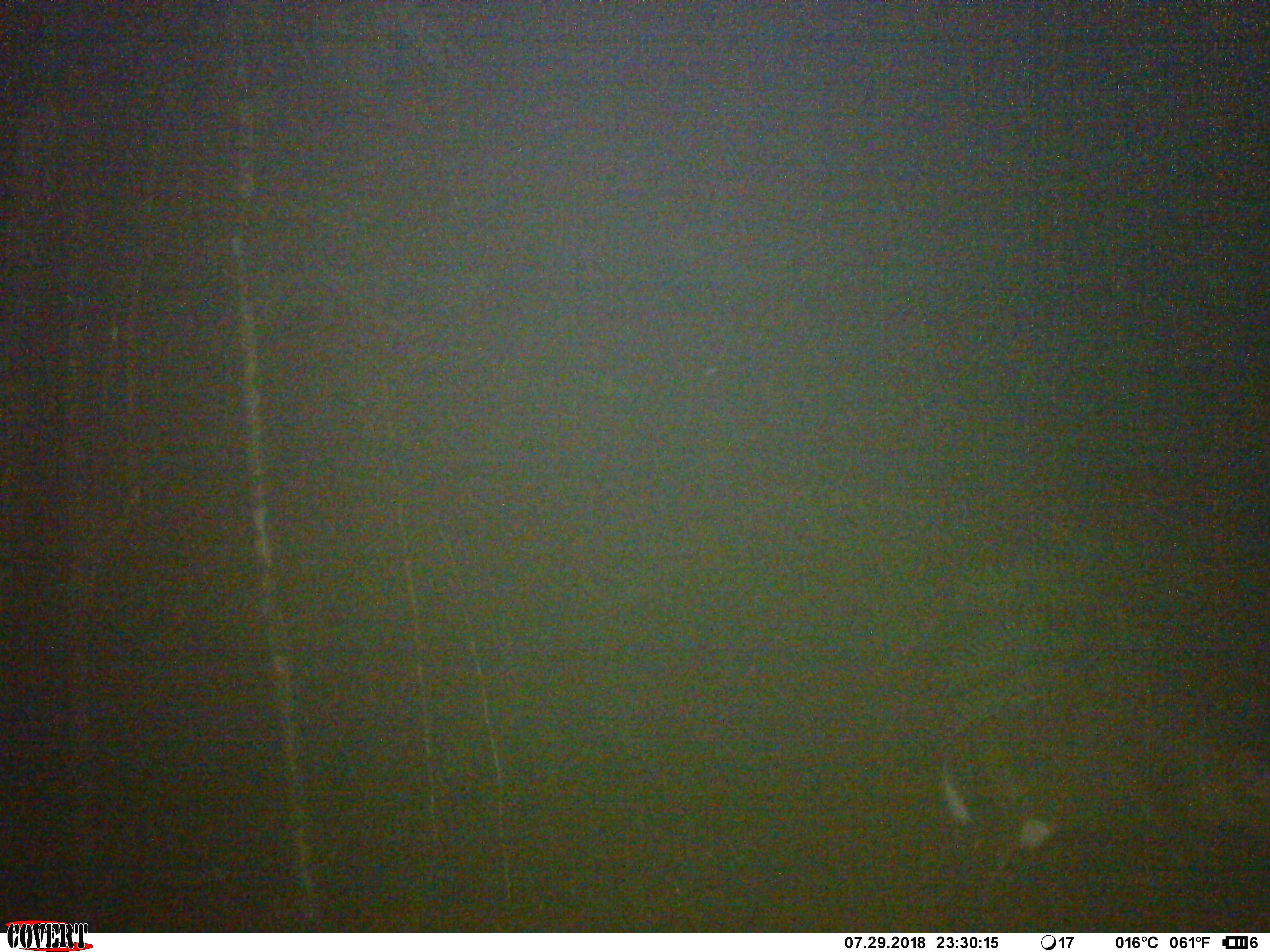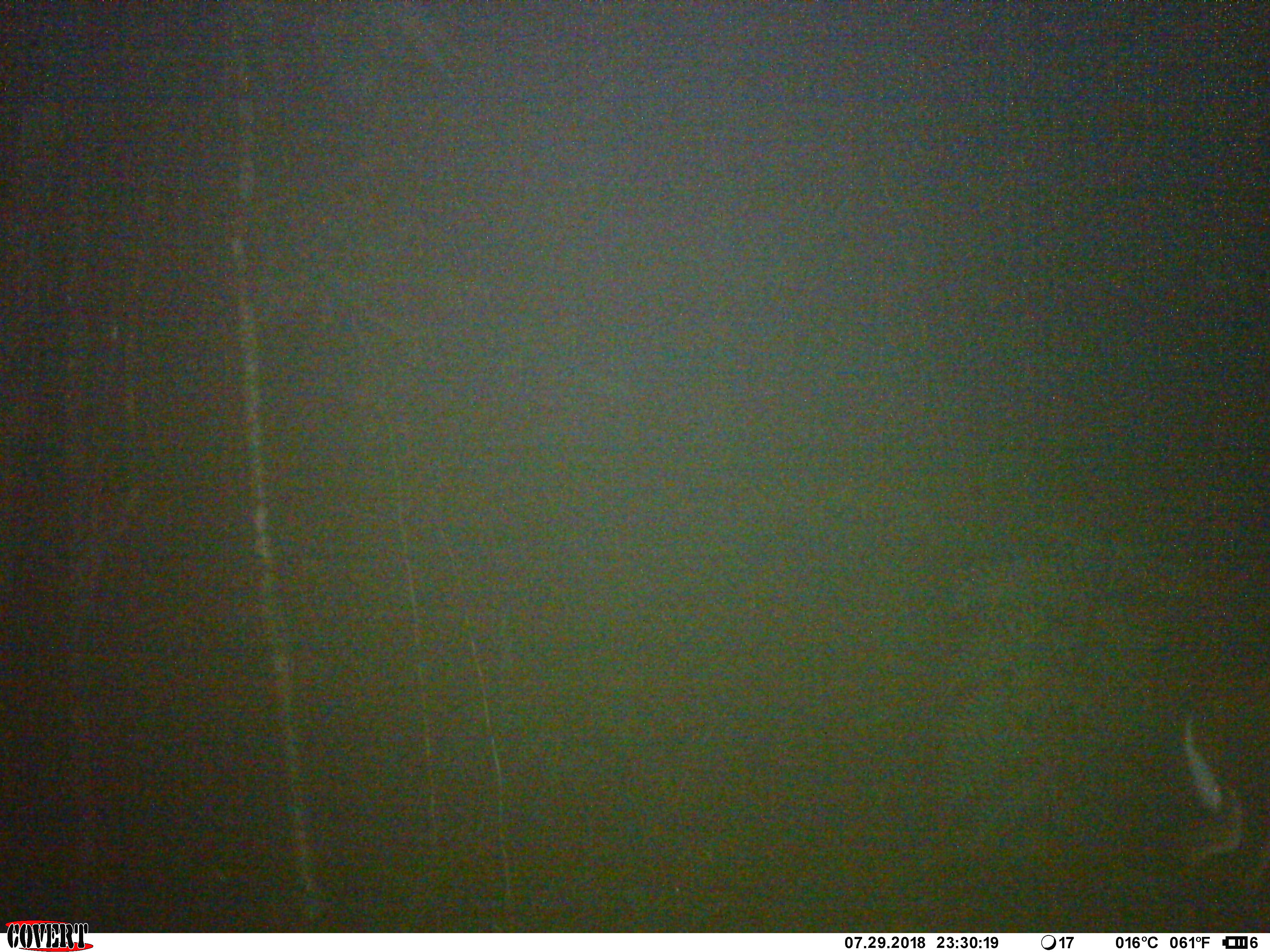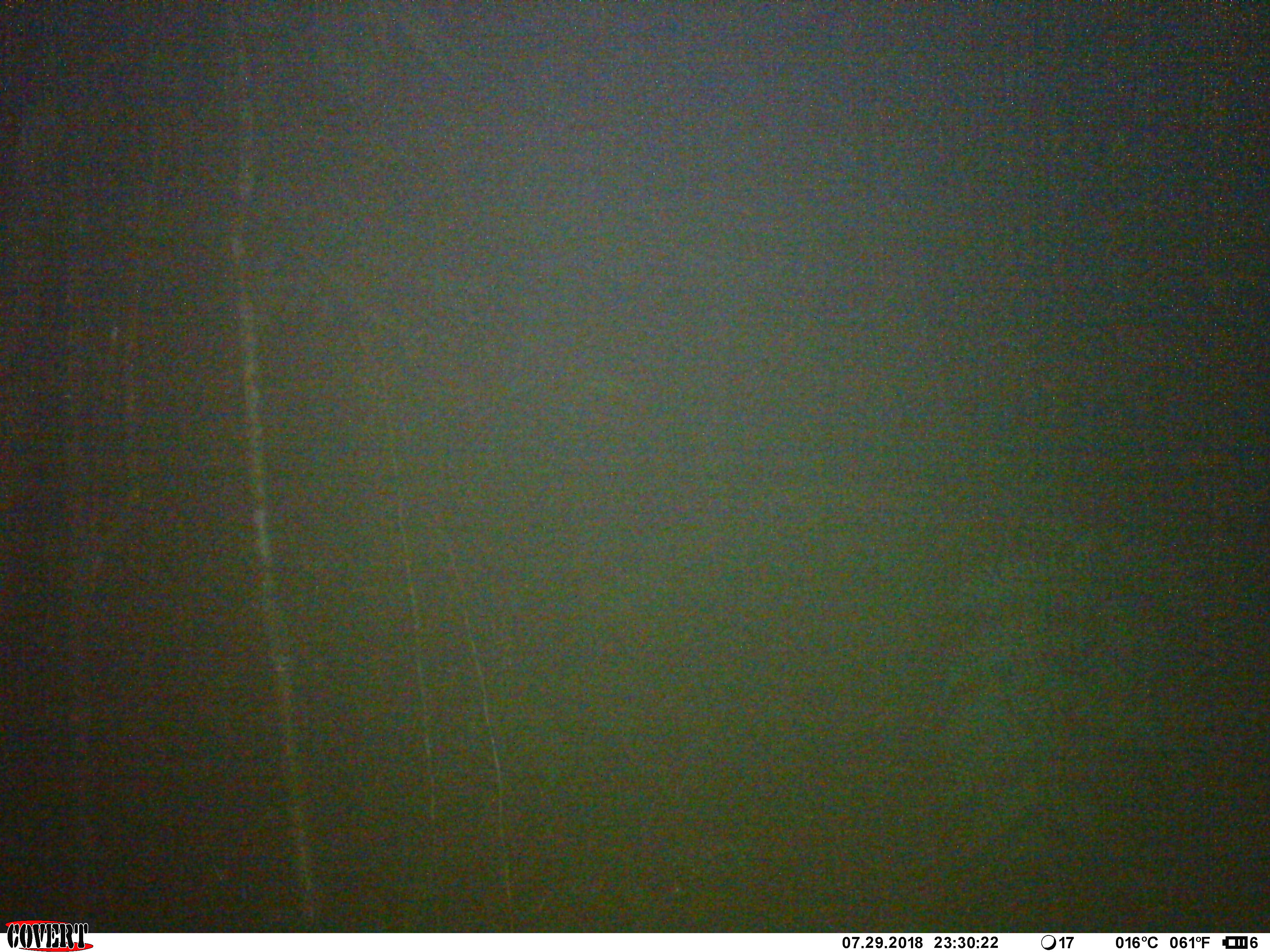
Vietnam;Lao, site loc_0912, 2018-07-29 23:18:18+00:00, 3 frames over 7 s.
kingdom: Animalia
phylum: Chordata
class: Mammalia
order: Artiodactyla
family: Cervidae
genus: Muntiacus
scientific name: Muntiacus rooseveltorum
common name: roosevelt's muntjac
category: roosevelts muntjac group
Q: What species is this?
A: Roosevelts muntjac group (roosevelt's muntjac) (Muntiacus rooseveltorum).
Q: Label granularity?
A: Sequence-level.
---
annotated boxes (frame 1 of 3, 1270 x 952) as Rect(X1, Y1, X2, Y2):
roosevelts muntjac group: Rect(938, 730, 1270, 934)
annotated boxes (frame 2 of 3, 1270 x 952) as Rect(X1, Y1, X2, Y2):
roosevelts muntjac group: Rect(1178, 715, 1270, 874)